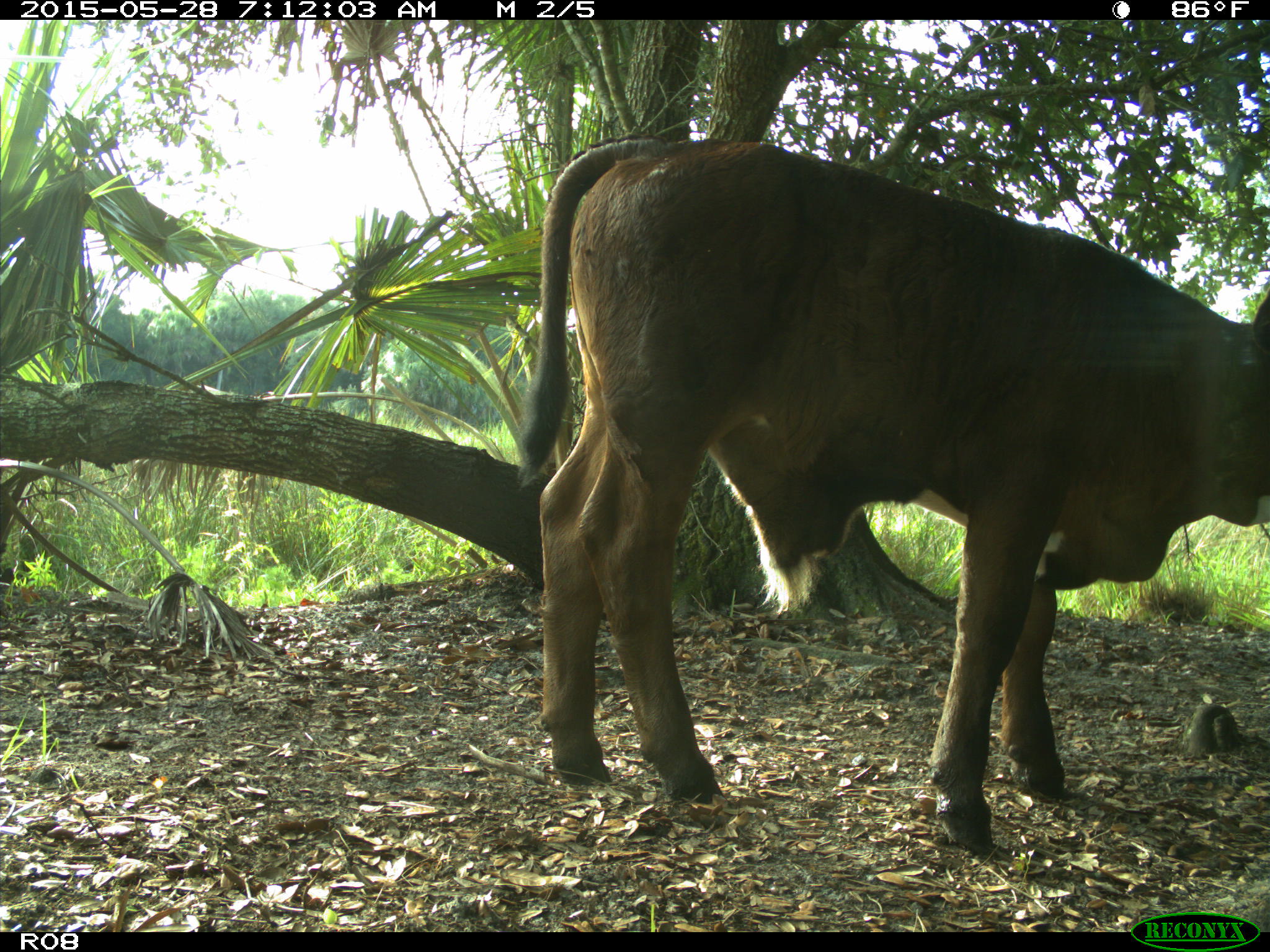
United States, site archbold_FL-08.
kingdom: Animalia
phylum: Chordata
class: Mammalia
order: Artiodactyla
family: Bovidae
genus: Bos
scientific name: Bos taurus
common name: domestic cow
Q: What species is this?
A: Bos taurus (domestic cow).